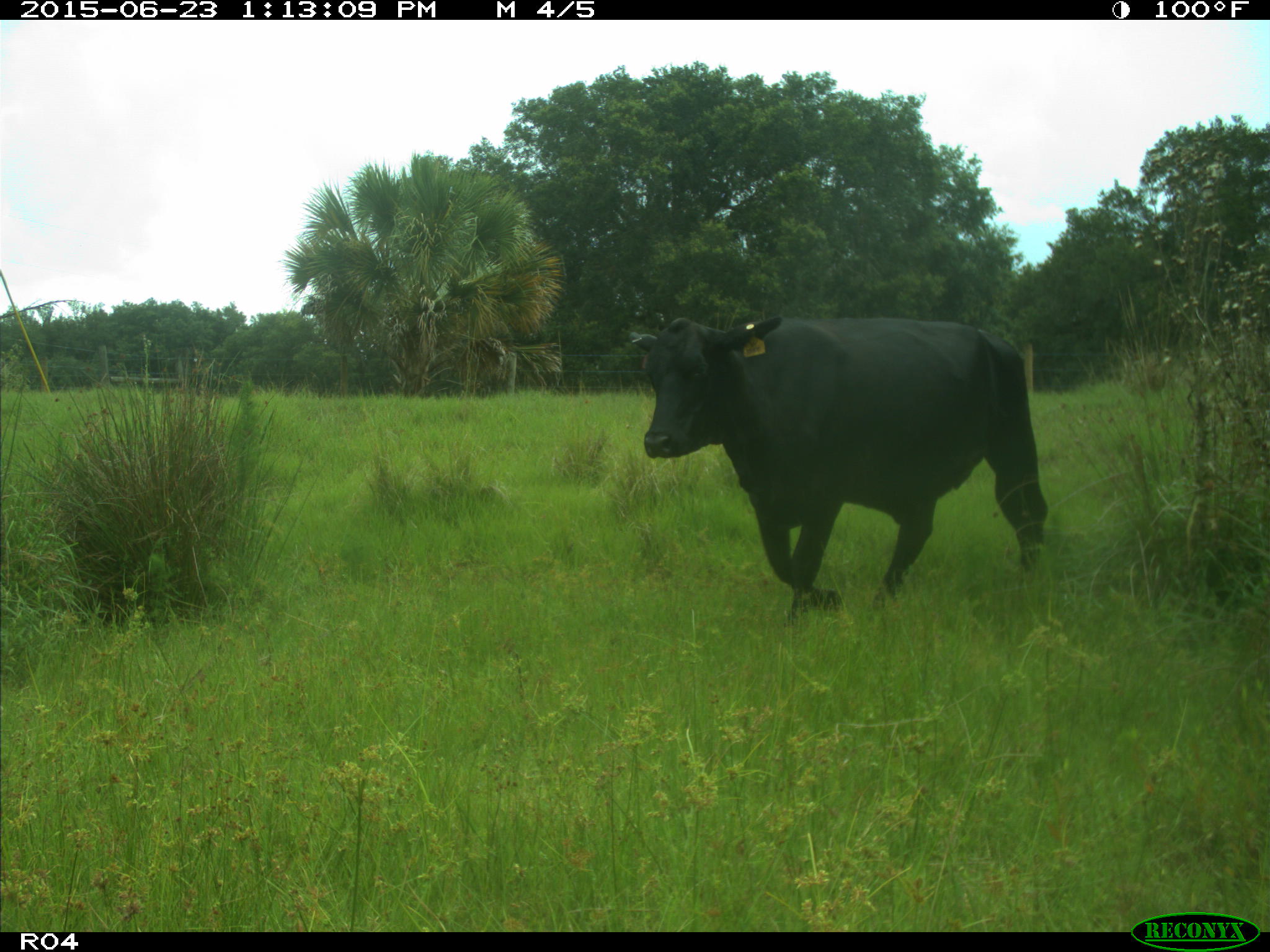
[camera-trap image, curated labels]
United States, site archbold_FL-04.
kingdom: Animalia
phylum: Chordata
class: Mammalia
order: Artiodactyla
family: Bovidae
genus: Bos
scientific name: Bos taurus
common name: domestic cow